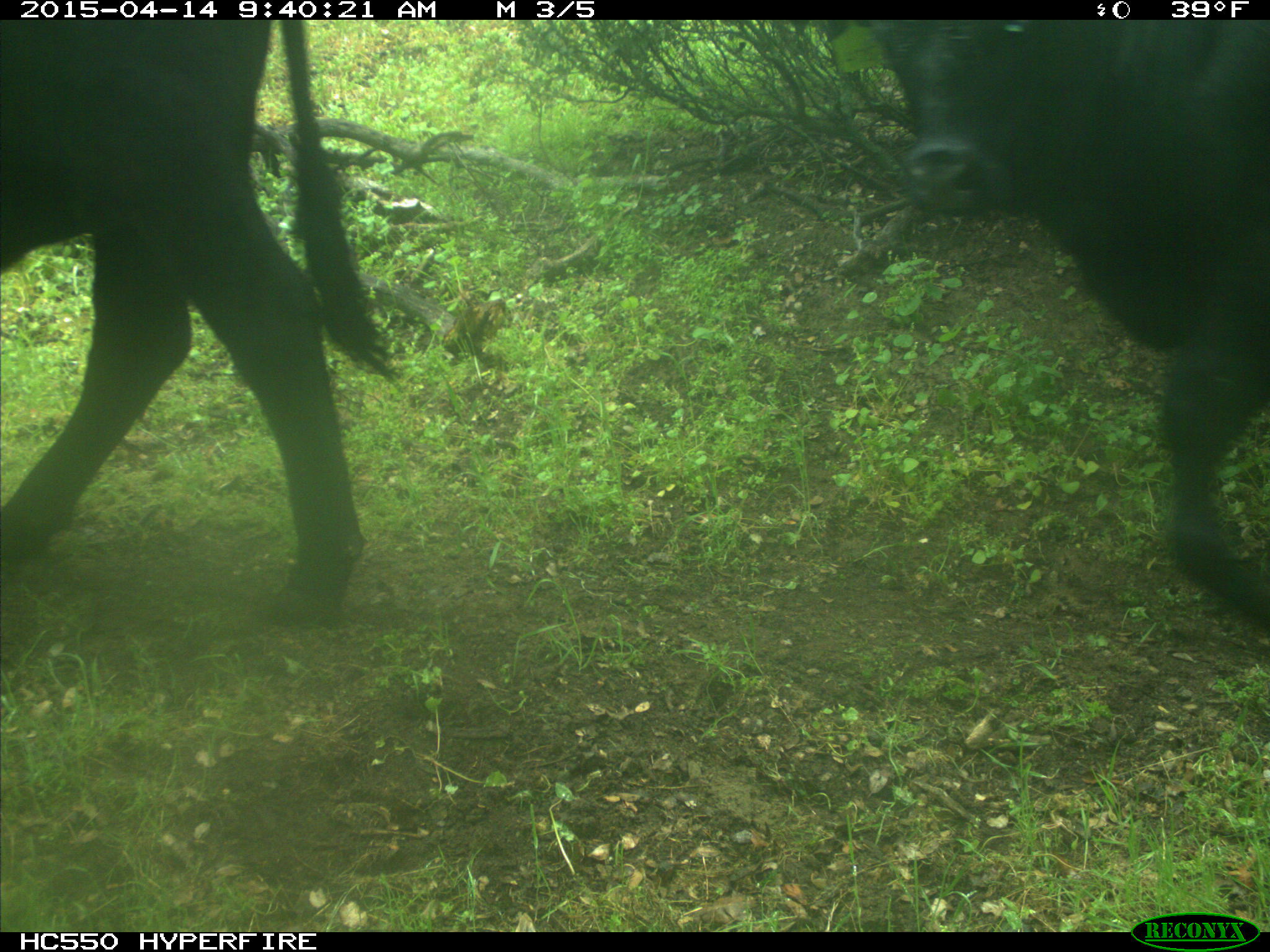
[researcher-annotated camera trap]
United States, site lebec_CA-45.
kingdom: Animalia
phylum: Chordata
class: Mammalia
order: Artiodactyla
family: Bovidae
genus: Bos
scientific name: Bos taurus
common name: domestic cow